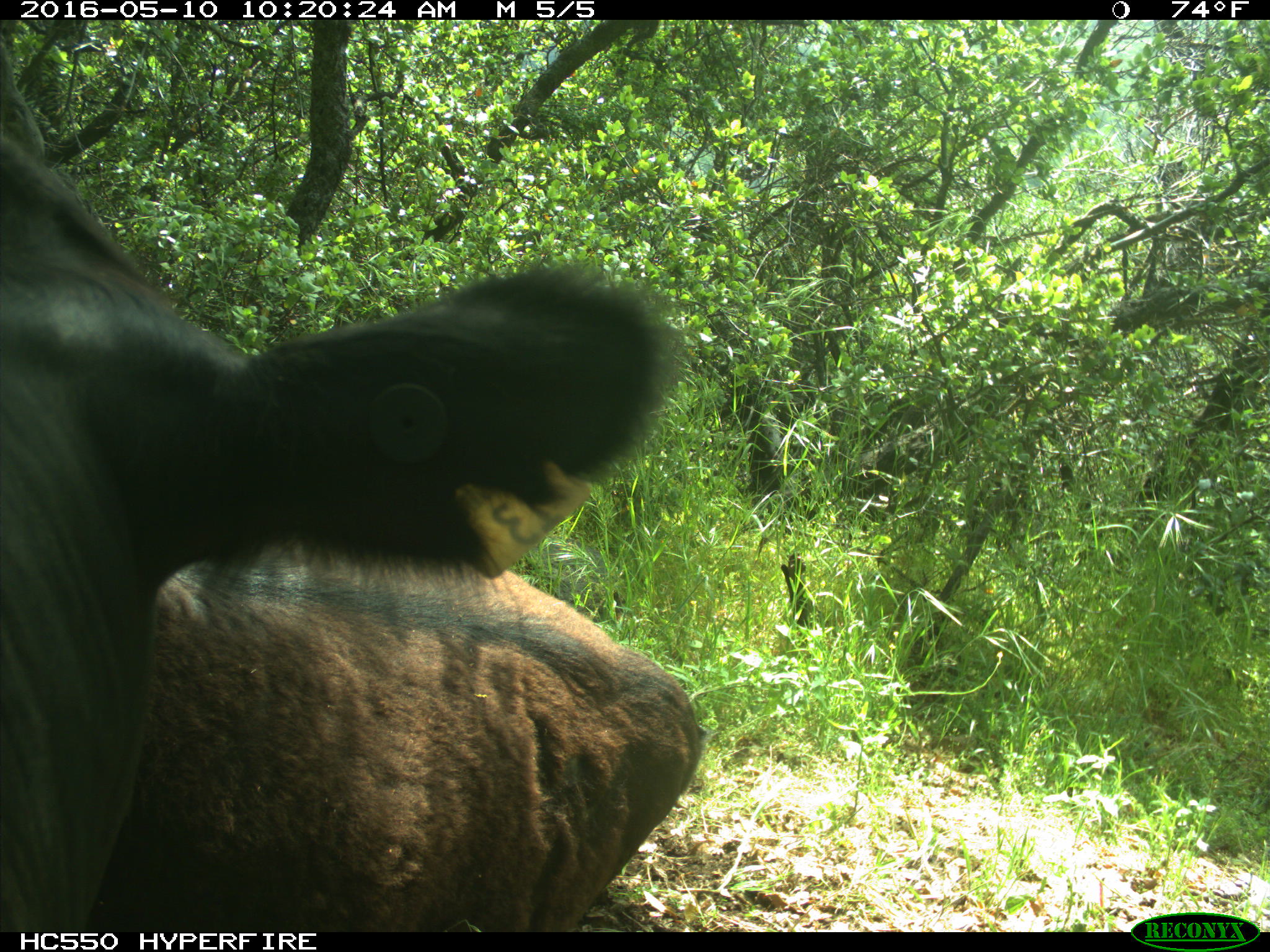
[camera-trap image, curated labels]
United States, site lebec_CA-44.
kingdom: Animalia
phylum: Chordata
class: Mammalia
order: Artiodactyla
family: Bovidae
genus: Bos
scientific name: Bos taurus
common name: domestic cow